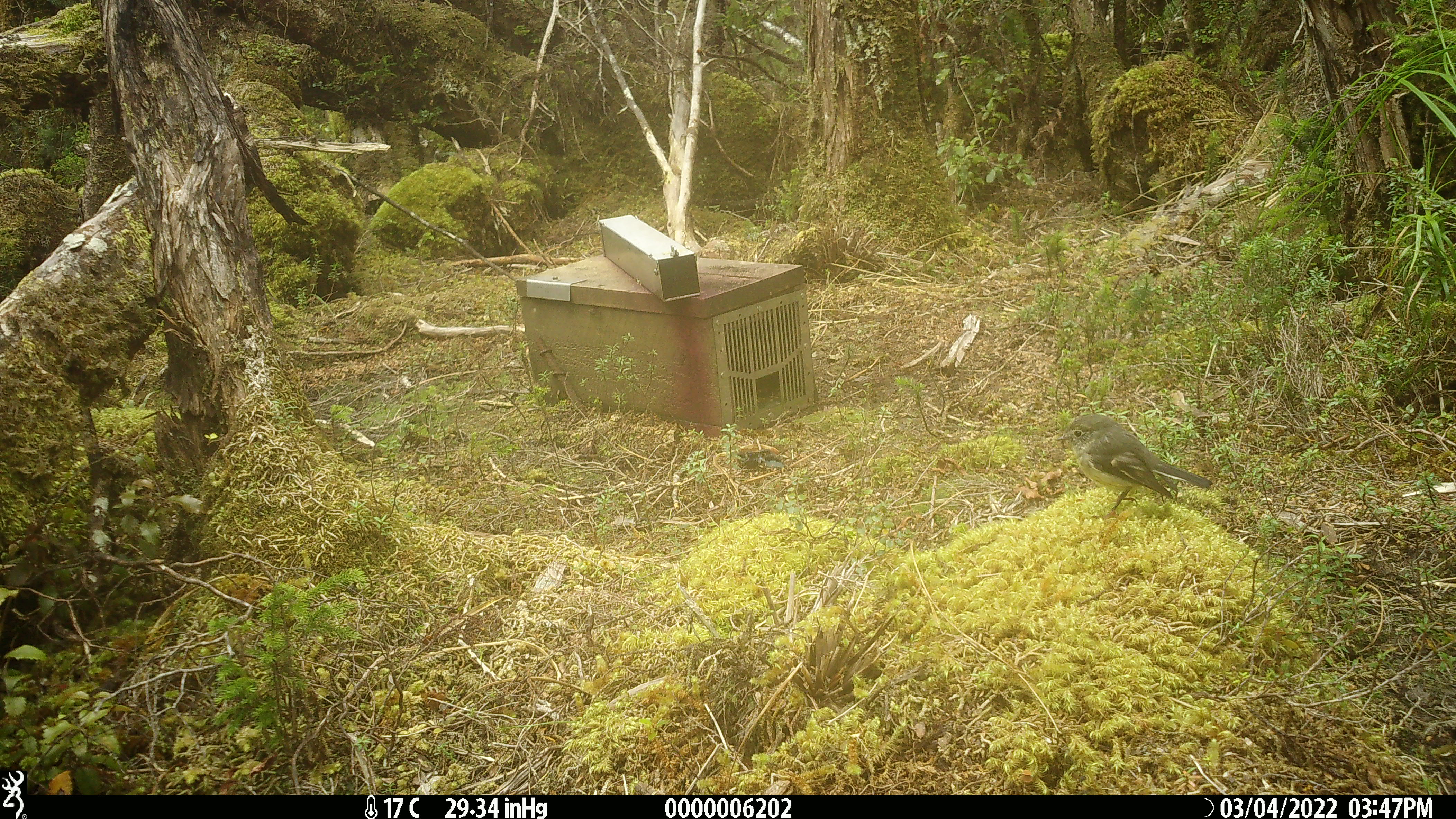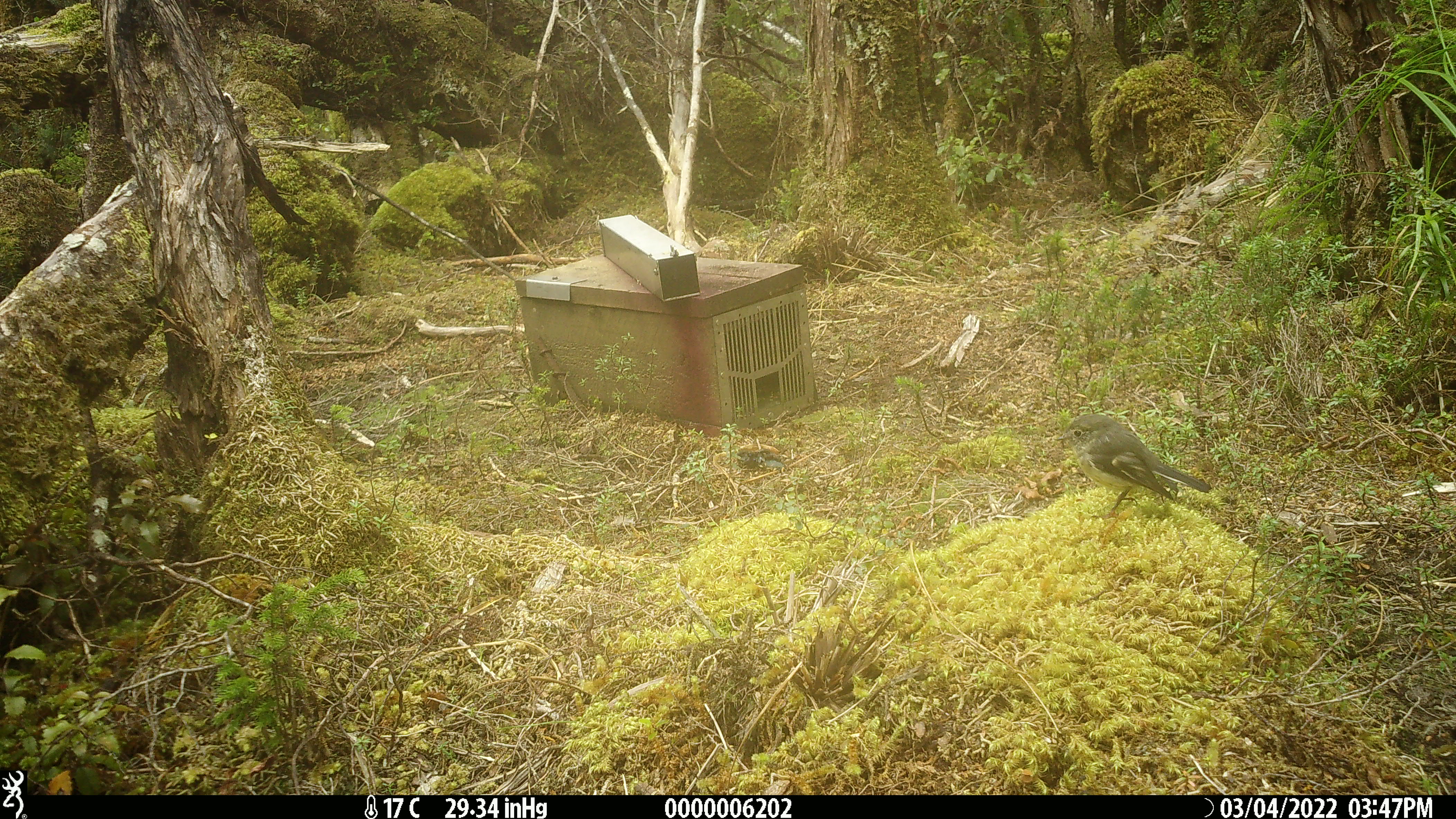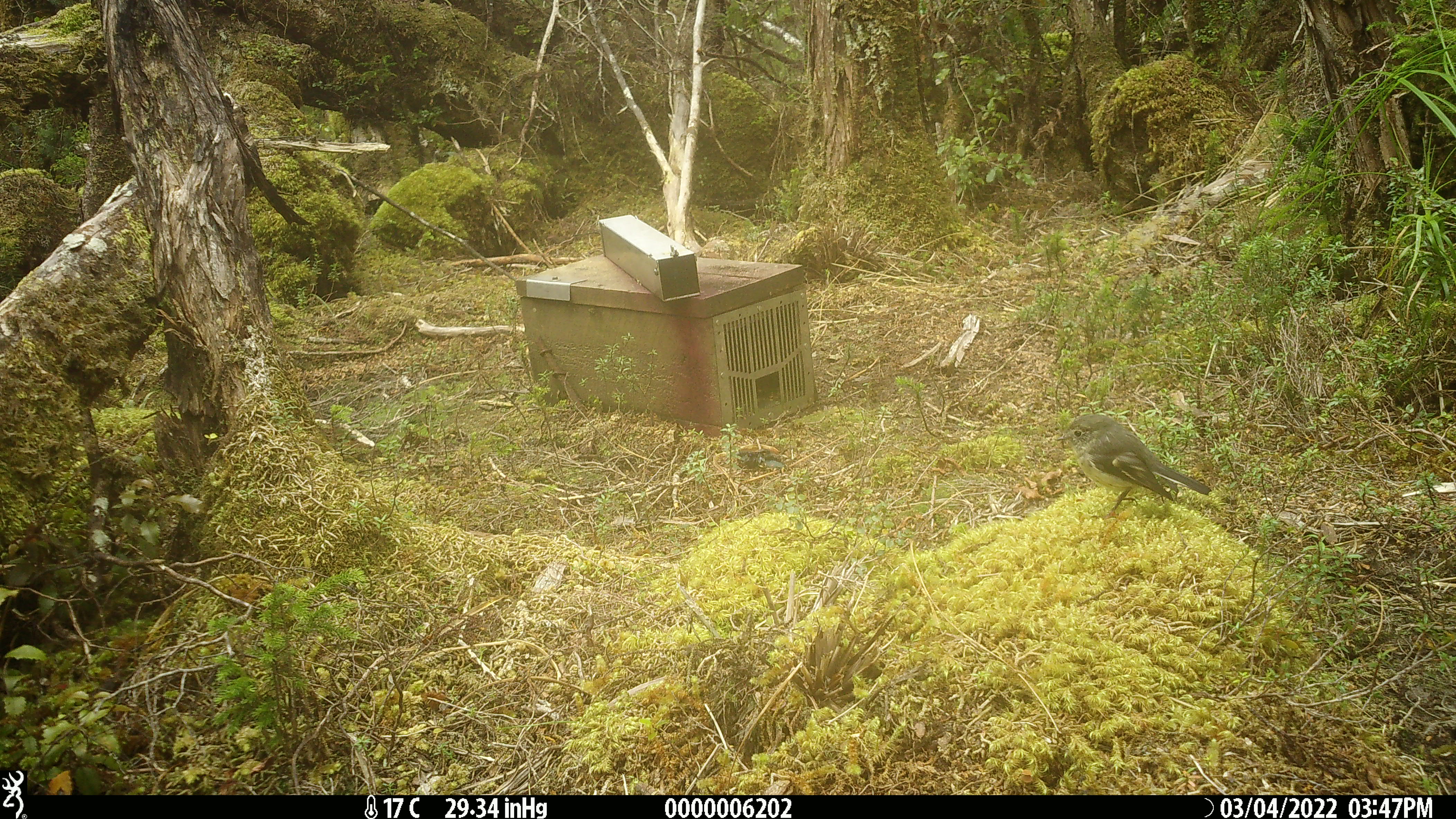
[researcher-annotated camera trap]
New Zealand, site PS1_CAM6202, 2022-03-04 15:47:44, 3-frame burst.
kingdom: Animalia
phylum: Chordata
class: Aves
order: Passeriformes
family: Petroicidae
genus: Petroica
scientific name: Petroica macrocephala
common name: tomtit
Tomtit (Petroica macrocephala).